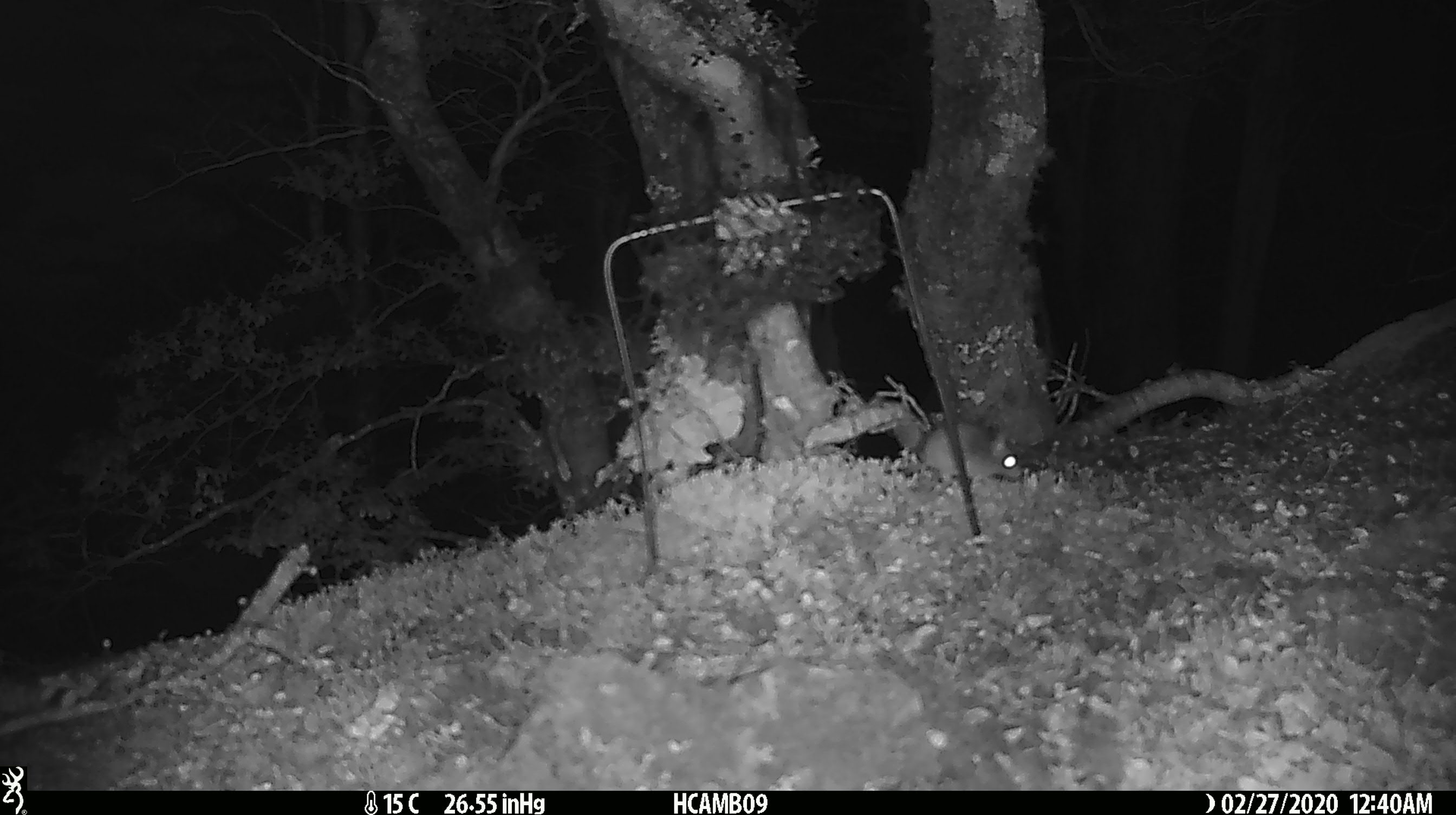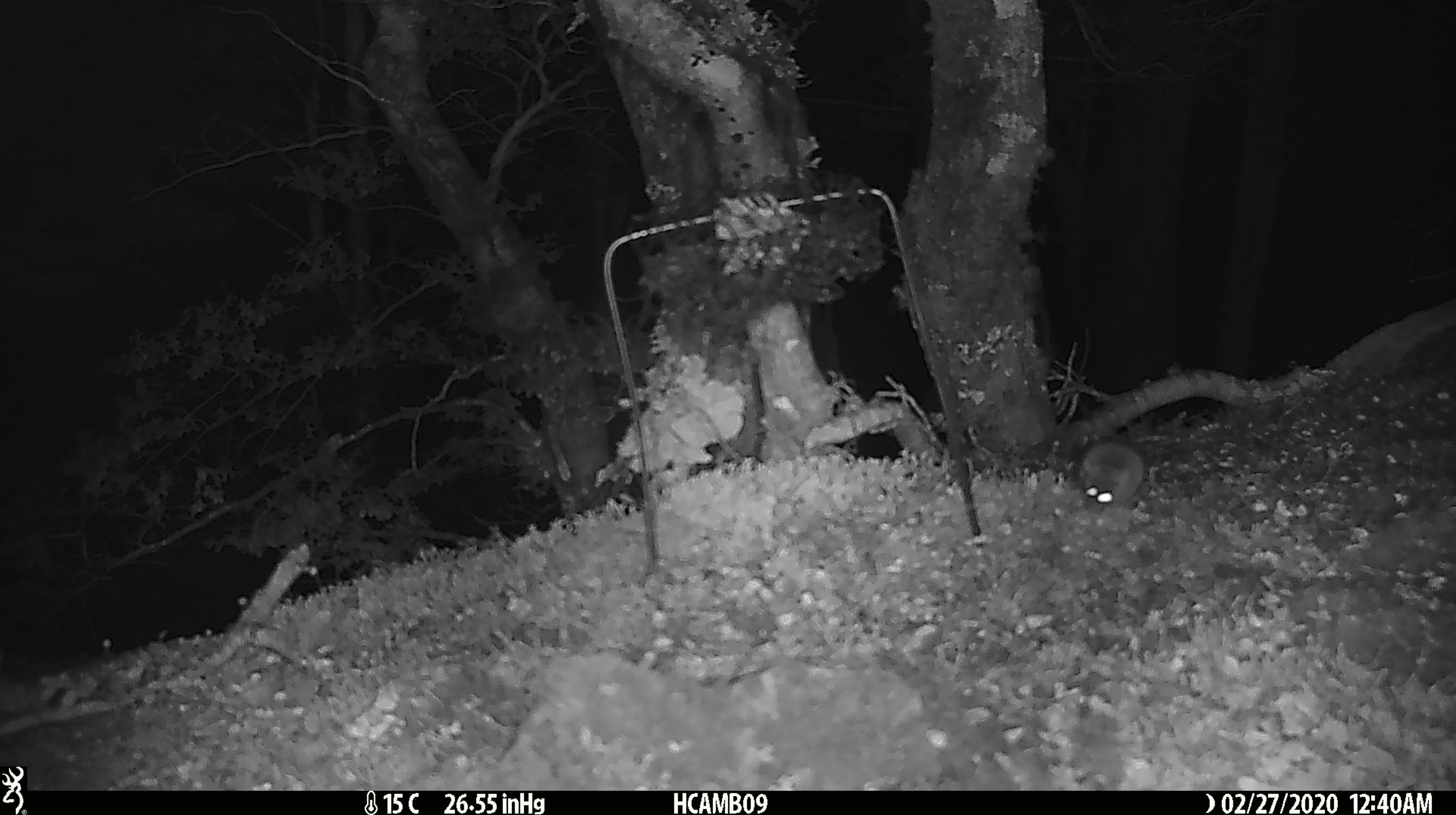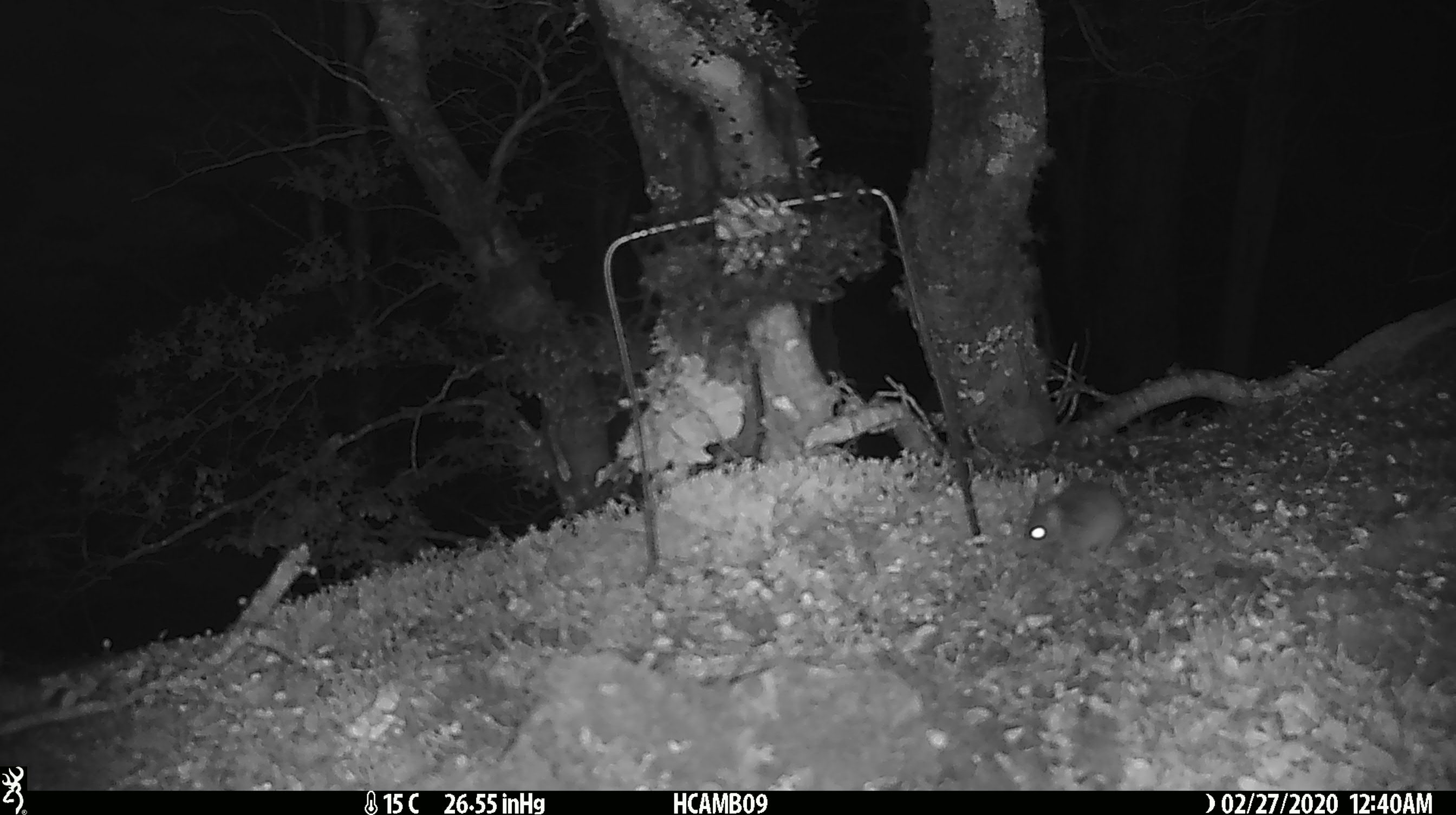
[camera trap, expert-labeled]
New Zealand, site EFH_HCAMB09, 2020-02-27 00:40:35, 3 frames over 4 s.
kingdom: Animalia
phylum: Chordata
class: Mammalia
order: Rodentia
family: Muridae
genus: Mus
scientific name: Mus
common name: mouse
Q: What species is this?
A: Mouse (Mus).